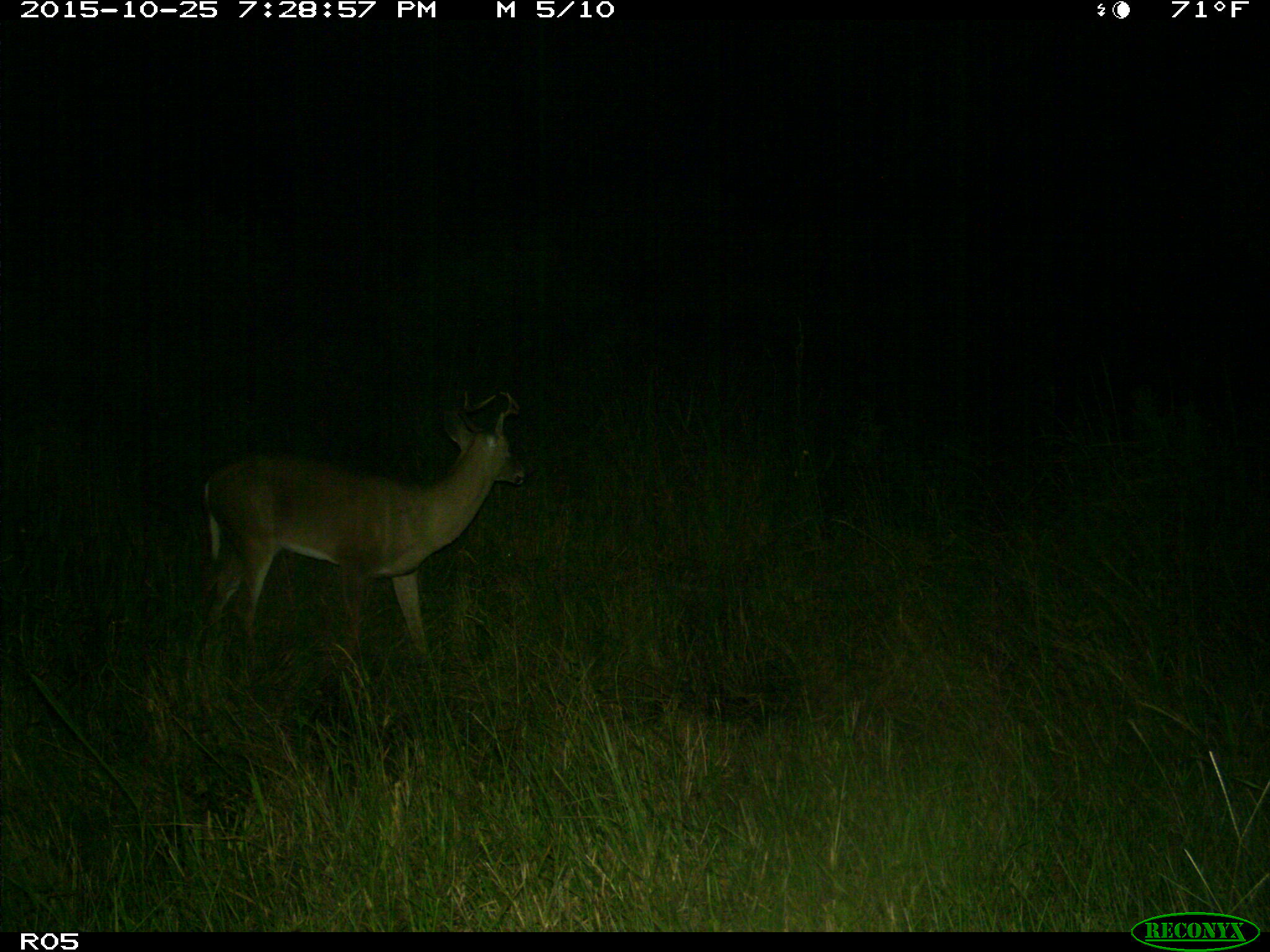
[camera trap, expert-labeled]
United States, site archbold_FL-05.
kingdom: Animalia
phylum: Chordata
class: Mammalia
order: Artiodactyla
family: Cervidae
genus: Odocoileus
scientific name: Odocoileus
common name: deer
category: unidentified deer